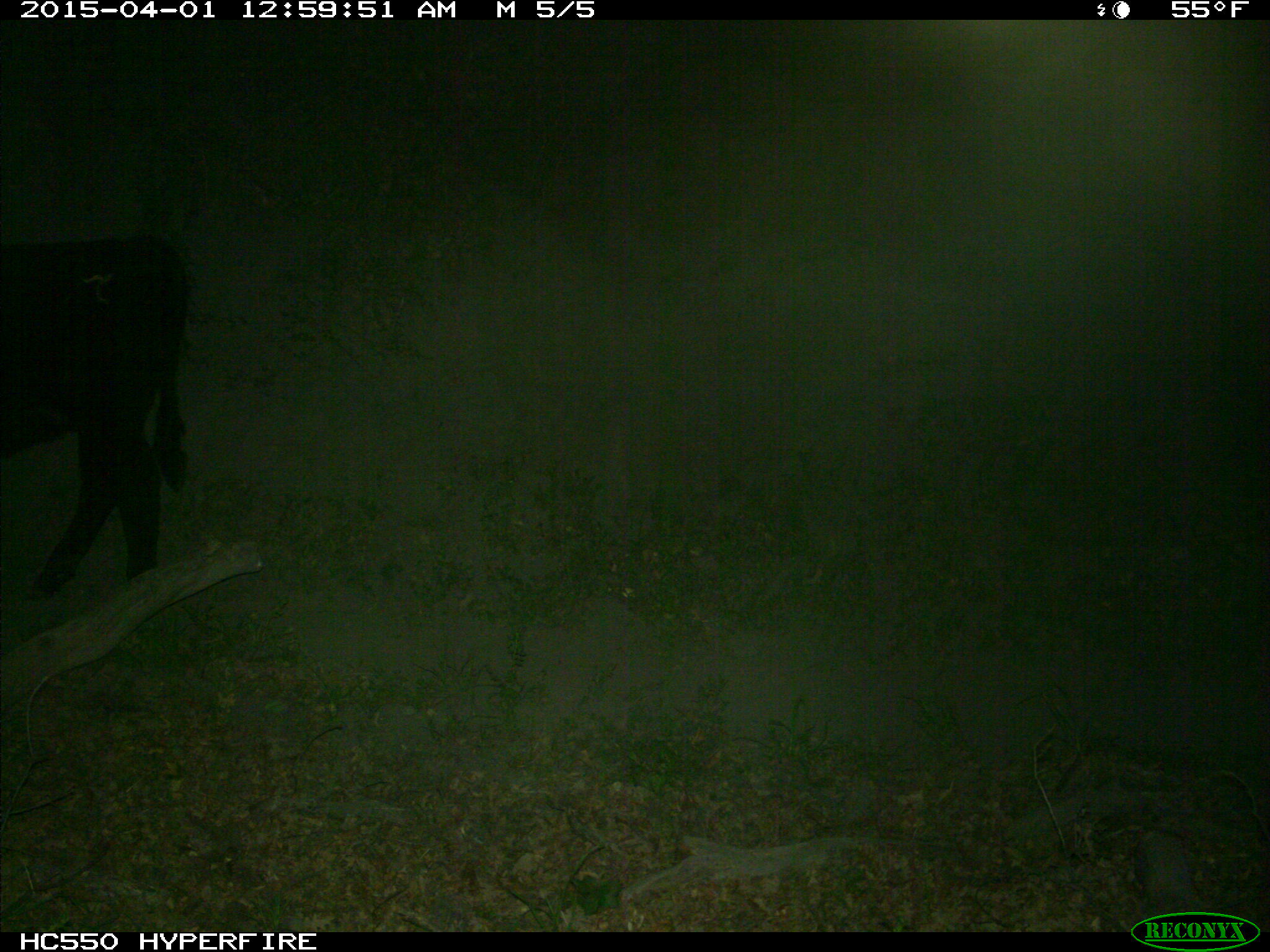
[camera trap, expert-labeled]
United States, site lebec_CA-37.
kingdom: Animalia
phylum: Chordata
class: Mammalia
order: Artiodactyla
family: Bovidae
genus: Bos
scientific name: Bos taurus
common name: domestic cow